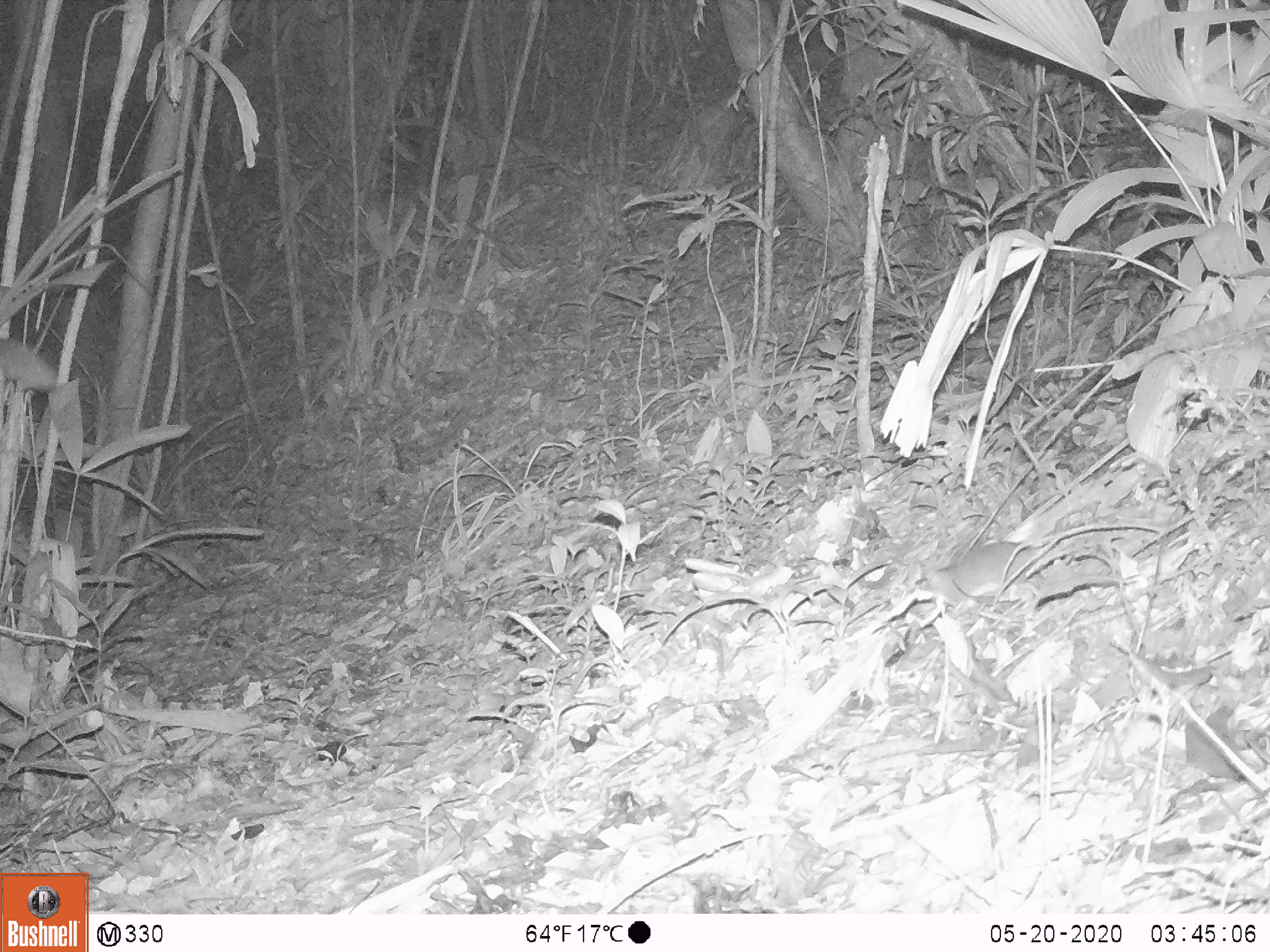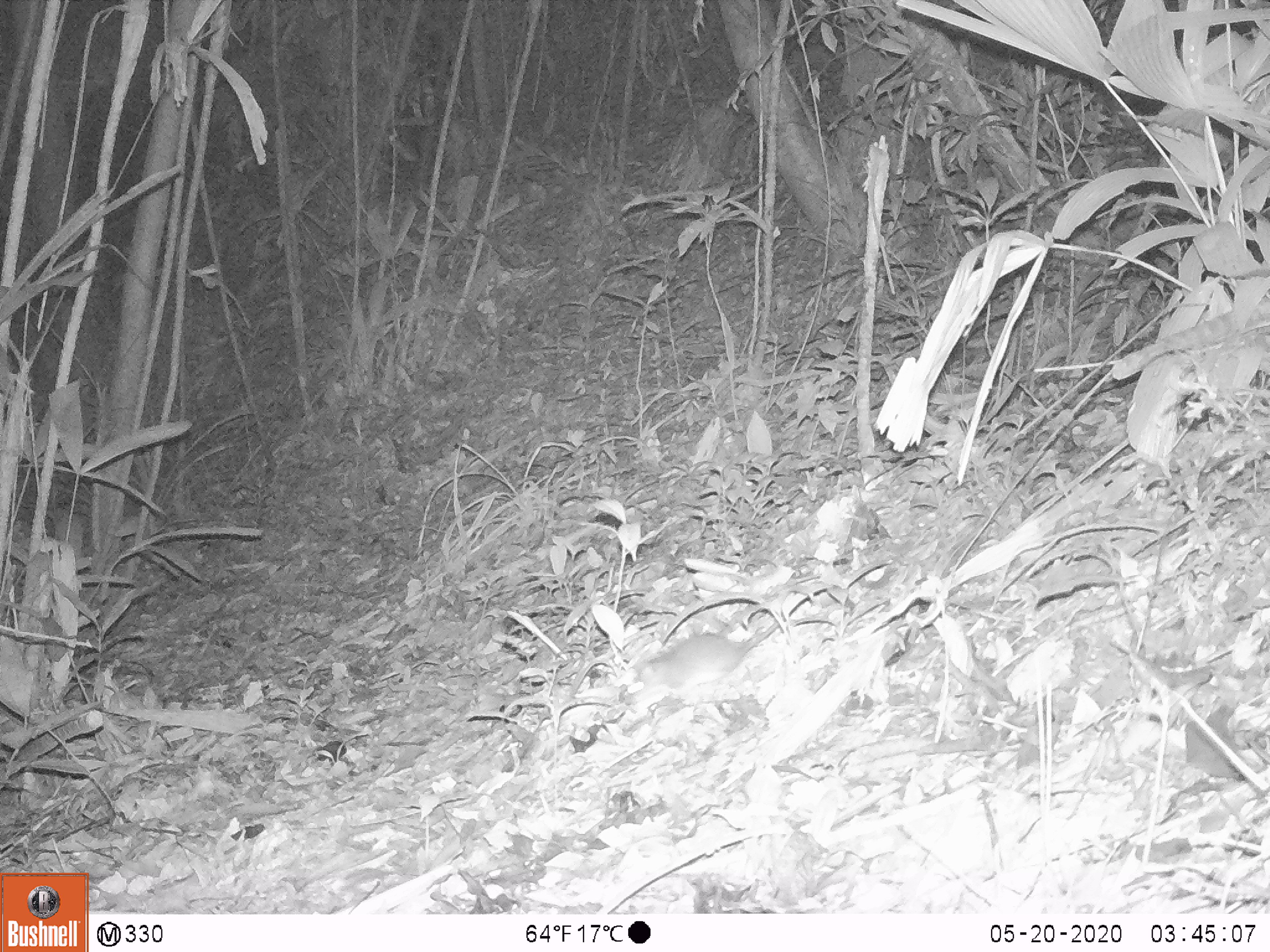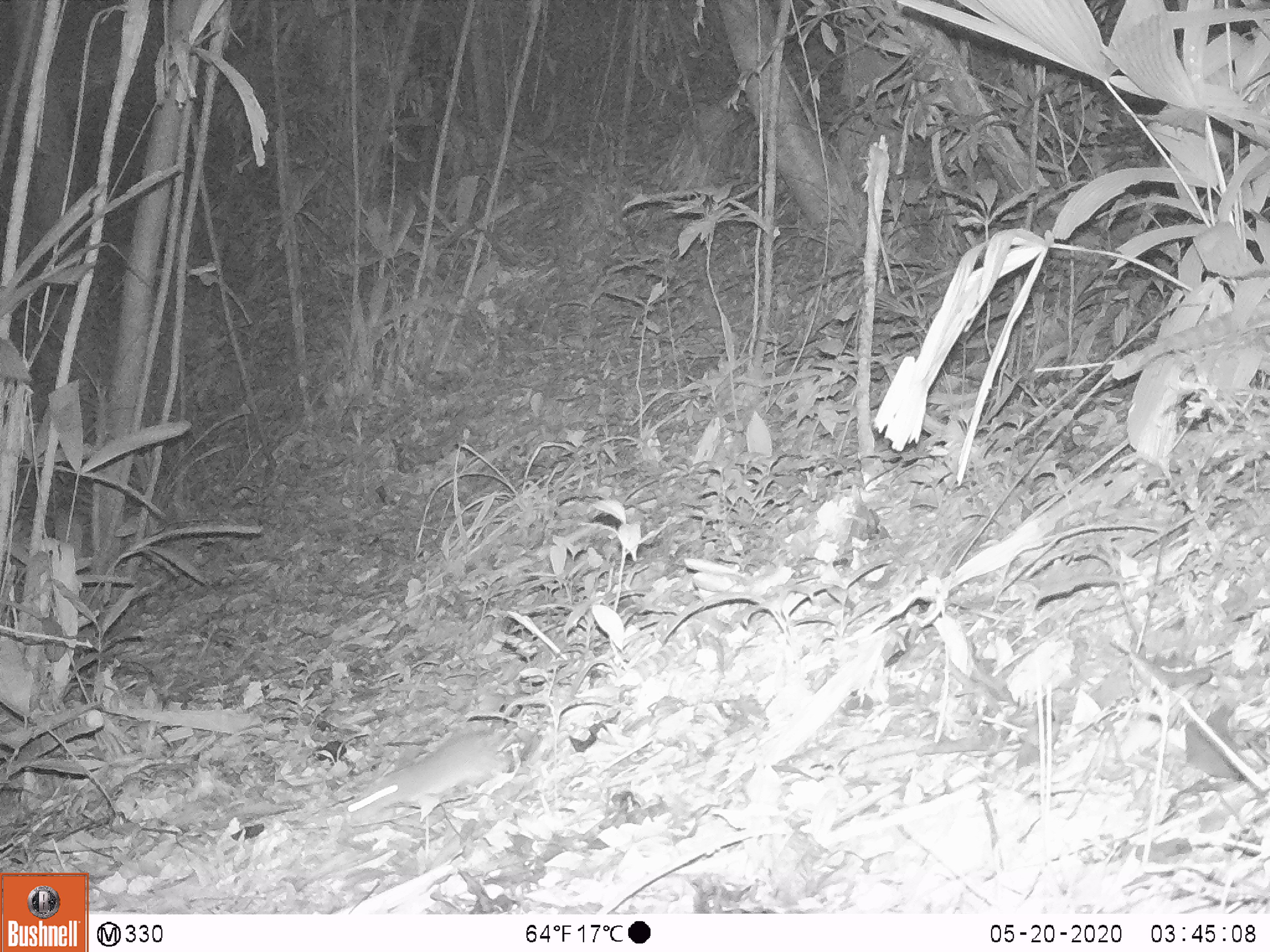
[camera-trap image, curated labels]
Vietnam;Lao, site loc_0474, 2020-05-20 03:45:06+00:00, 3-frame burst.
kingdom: Animalia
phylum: Chordata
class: Mammalia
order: Rodentia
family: Muridae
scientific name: Muridae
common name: old-world mice and rats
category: unidentified murid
Unidentified murid (old-world mice and rats) (Muridae). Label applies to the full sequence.